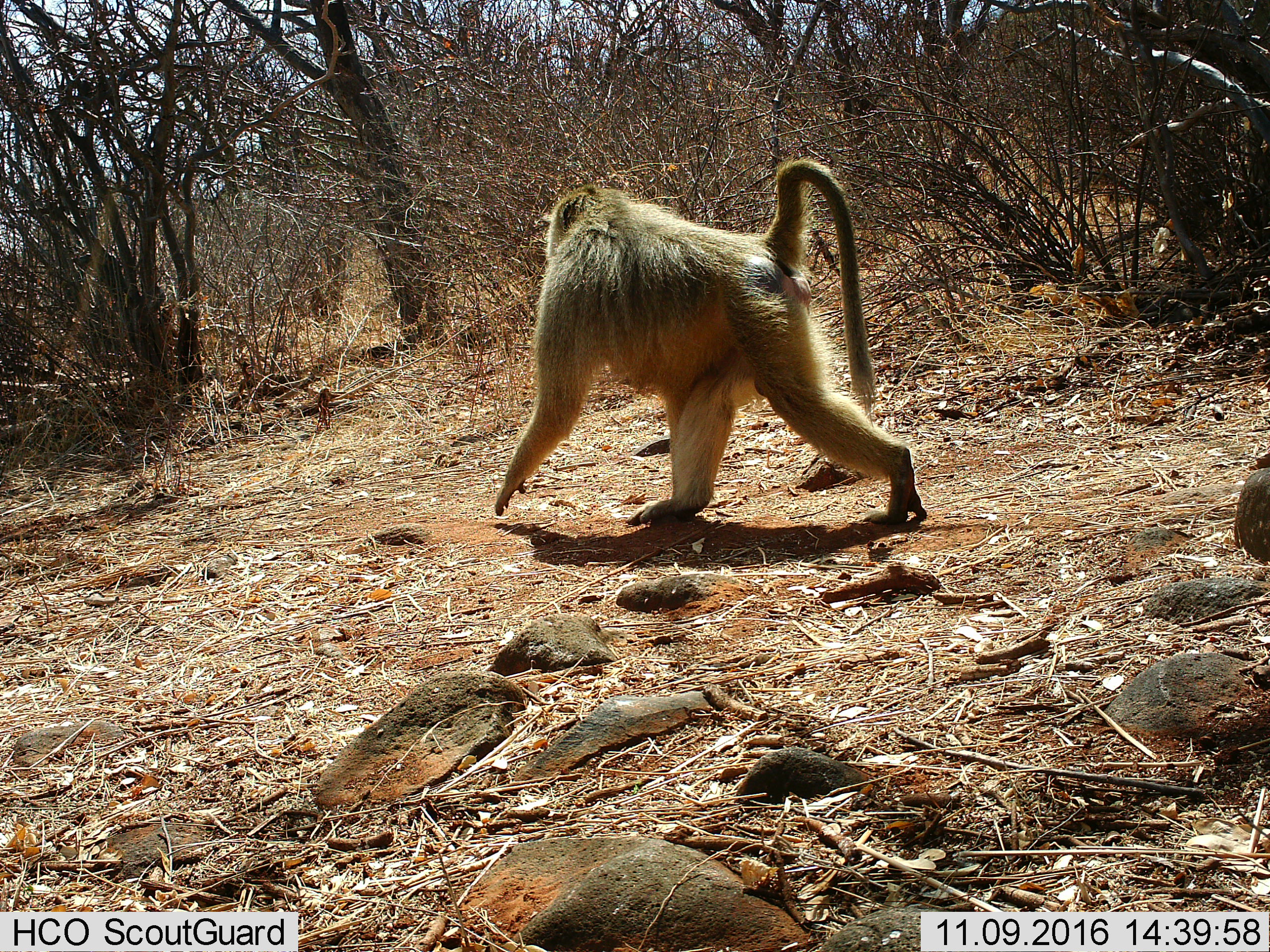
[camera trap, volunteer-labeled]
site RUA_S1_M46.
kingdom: Animalia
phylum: Chordata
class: Mammalia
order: Primates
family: Cercopithecidae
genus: Papio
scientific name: Papio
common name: baboon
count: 1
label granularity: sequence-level